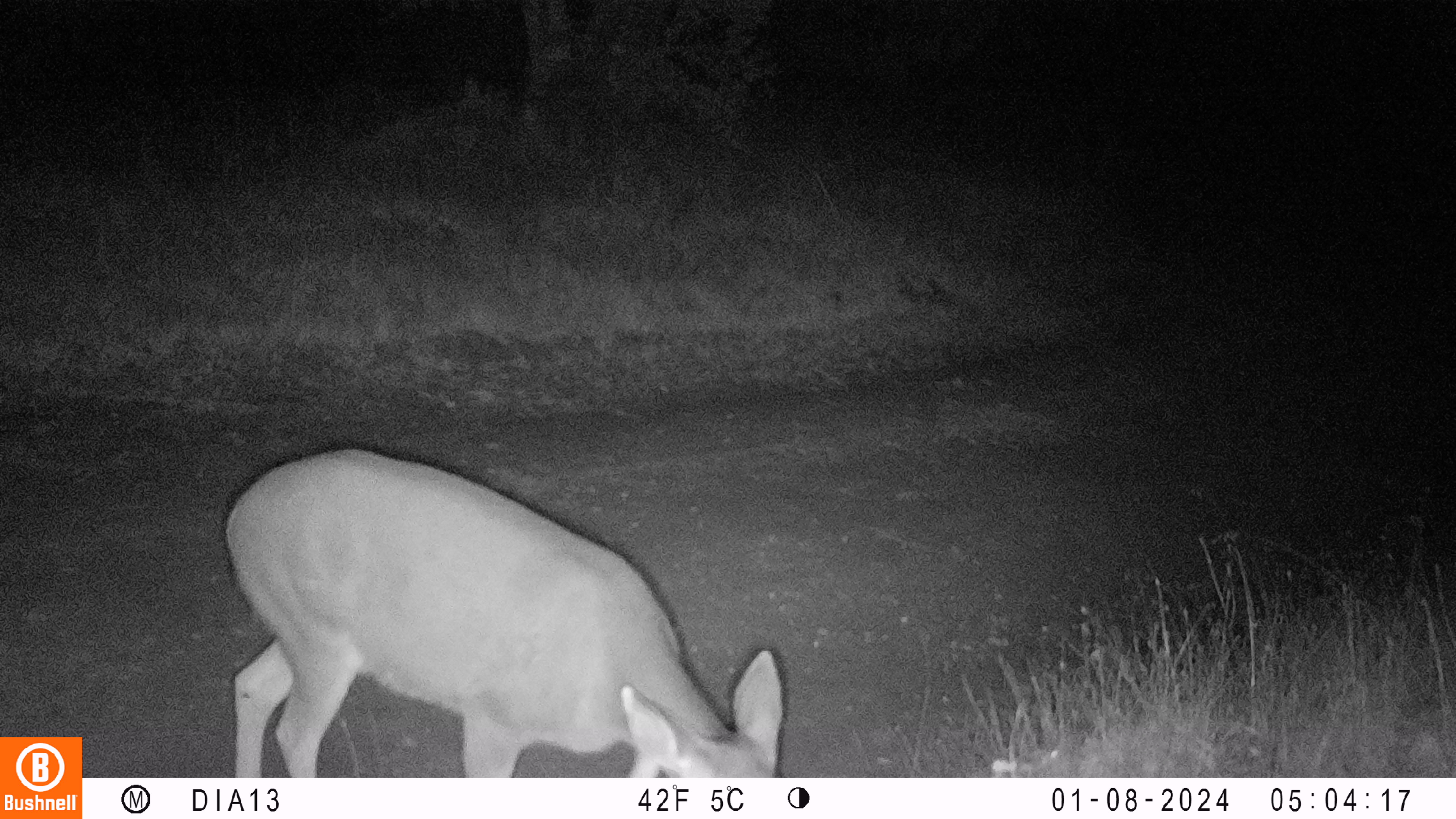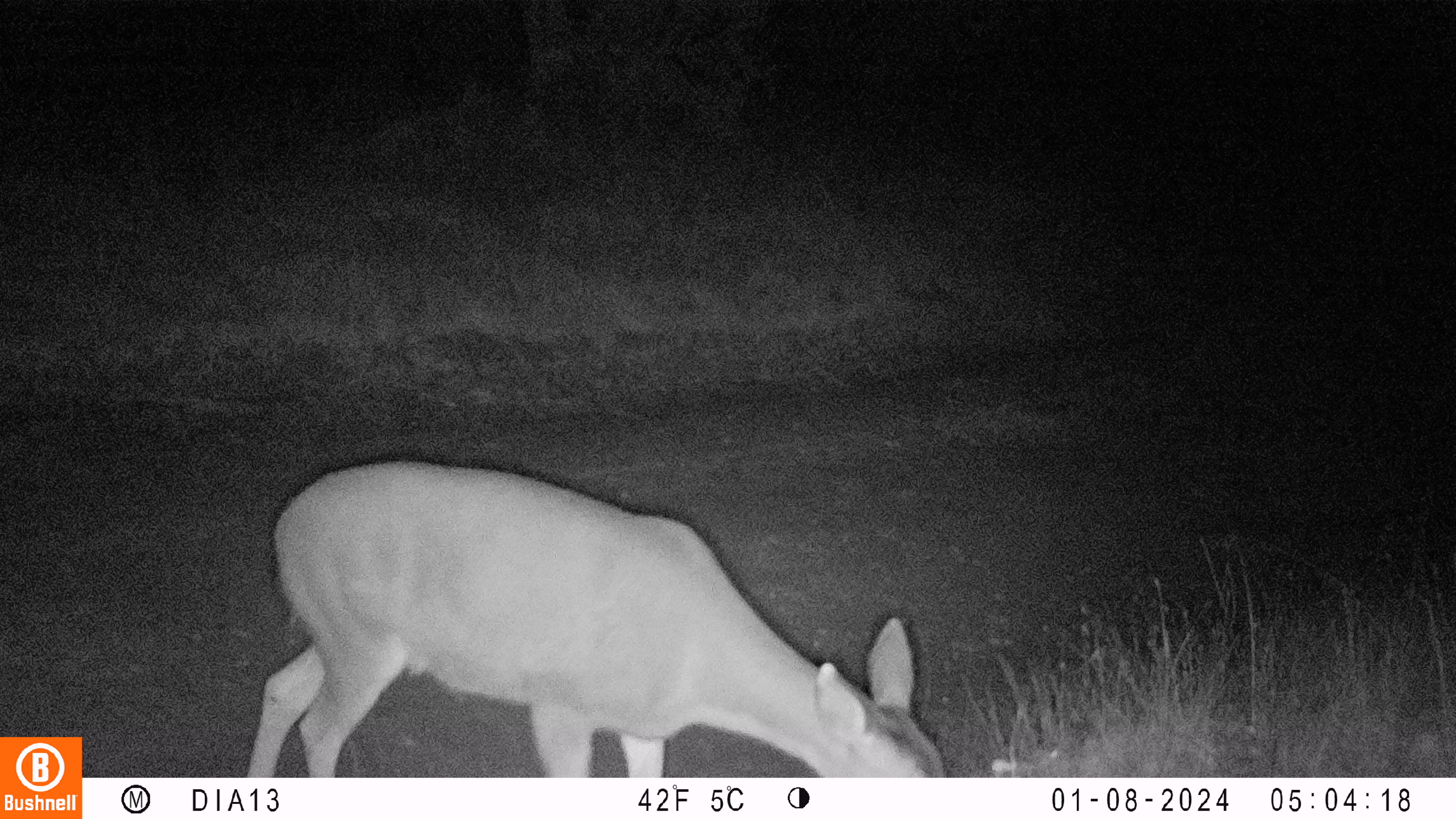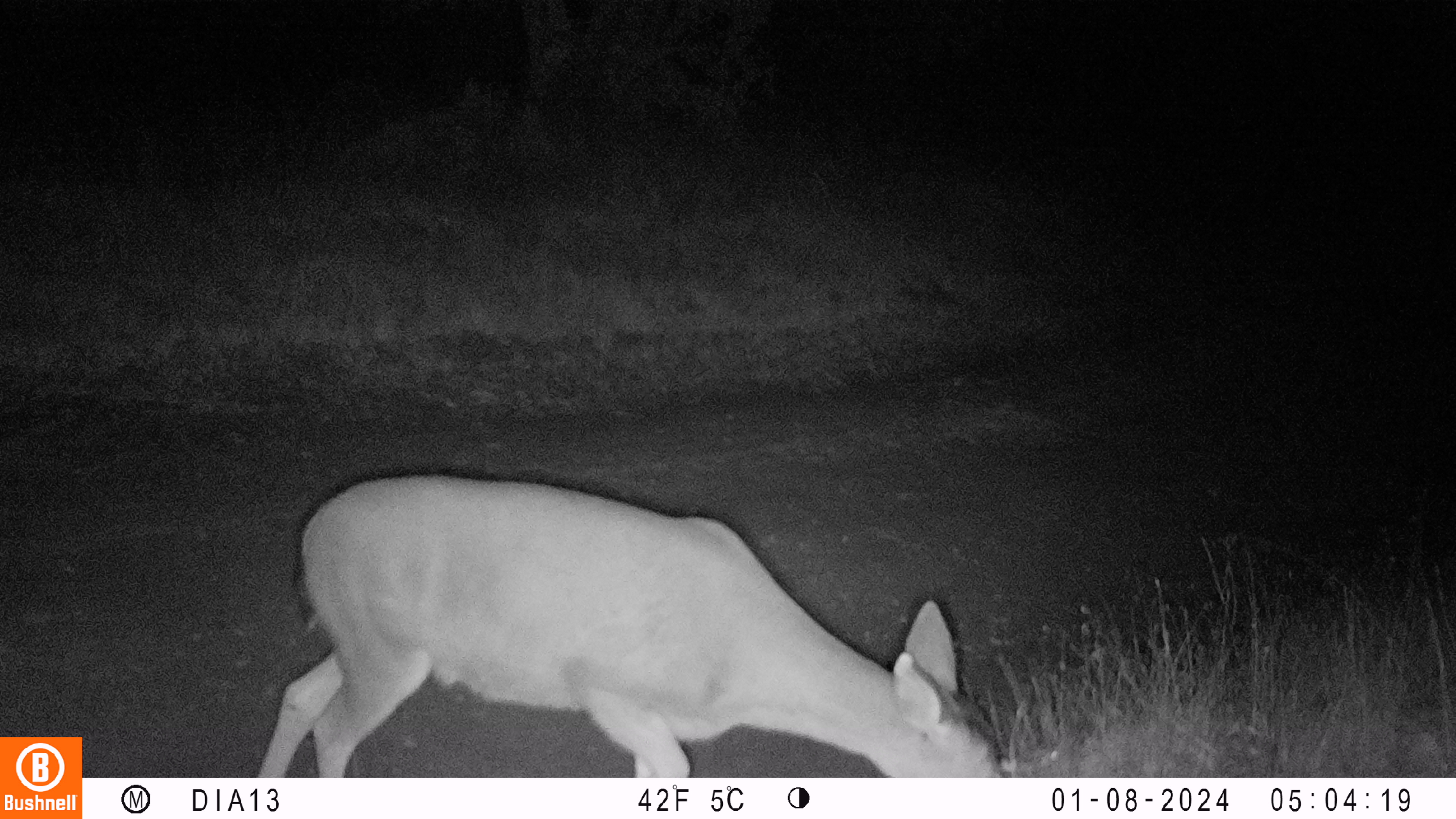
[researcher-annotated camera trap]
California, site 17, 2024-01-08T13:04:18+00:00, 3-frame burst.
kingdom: Animalia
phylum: Chordata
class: Mammalia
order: Artiodactyla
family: Cervidae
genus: Odocoileus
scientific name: Odocoileus hemionus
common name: mule deer